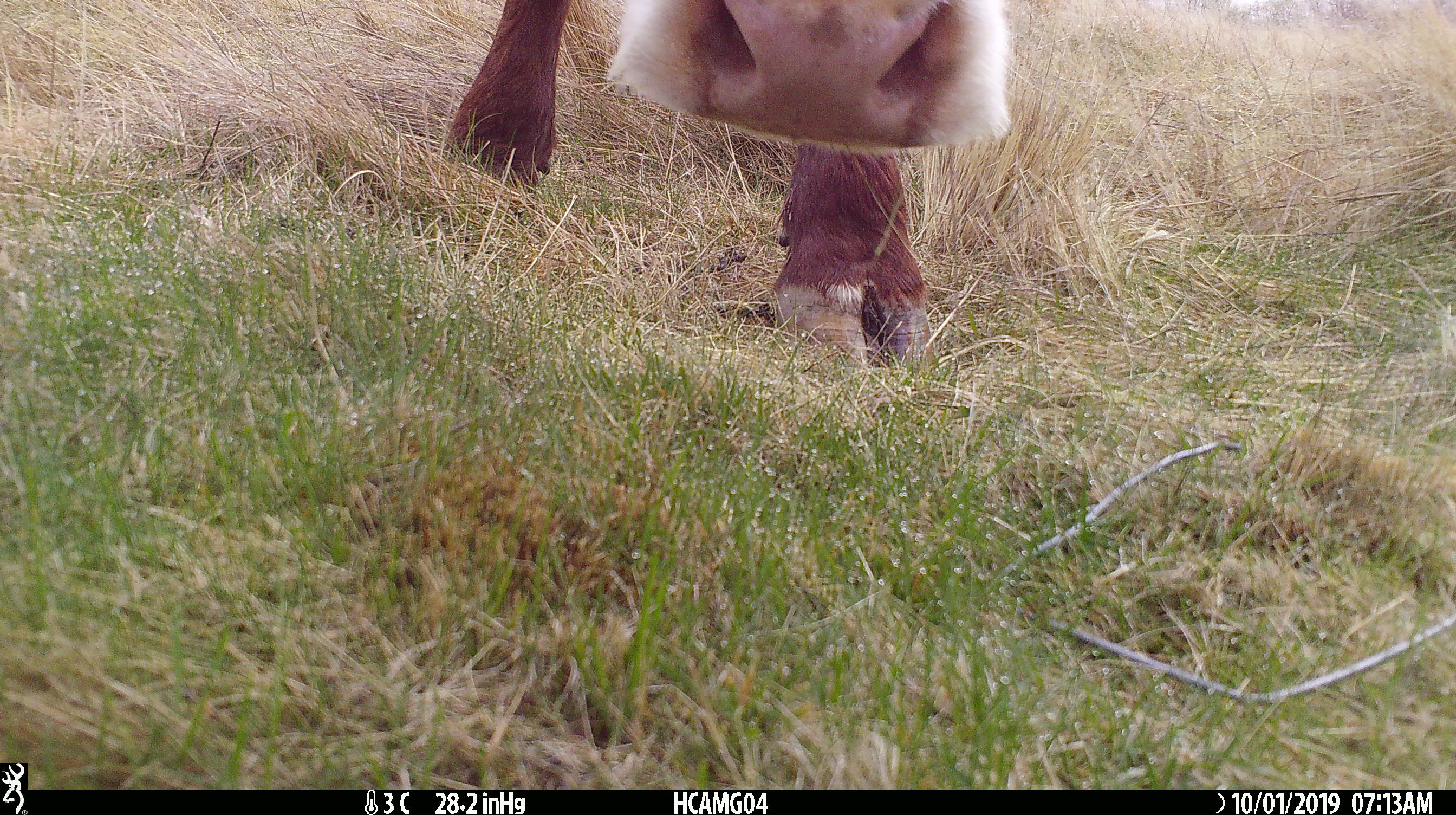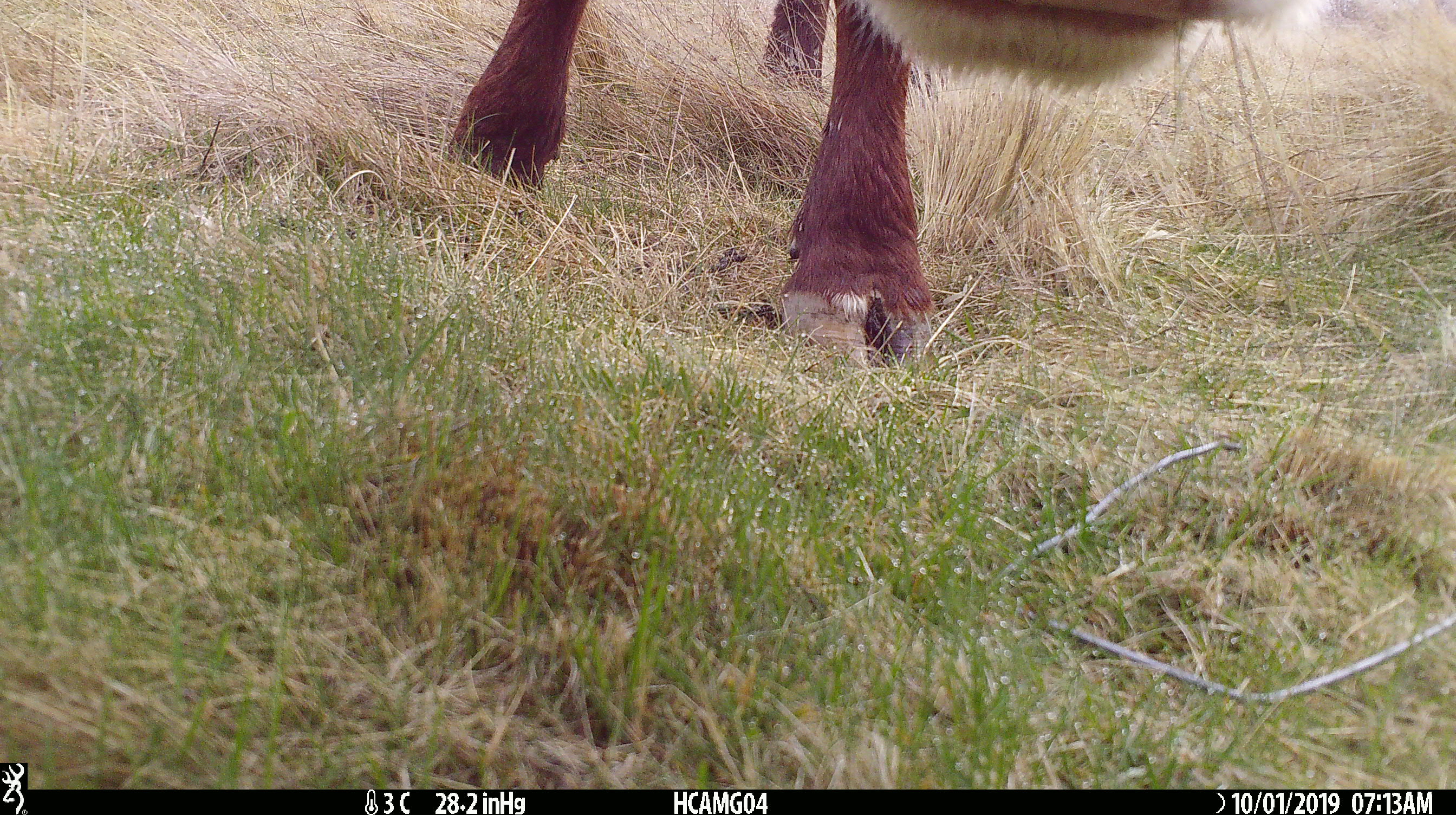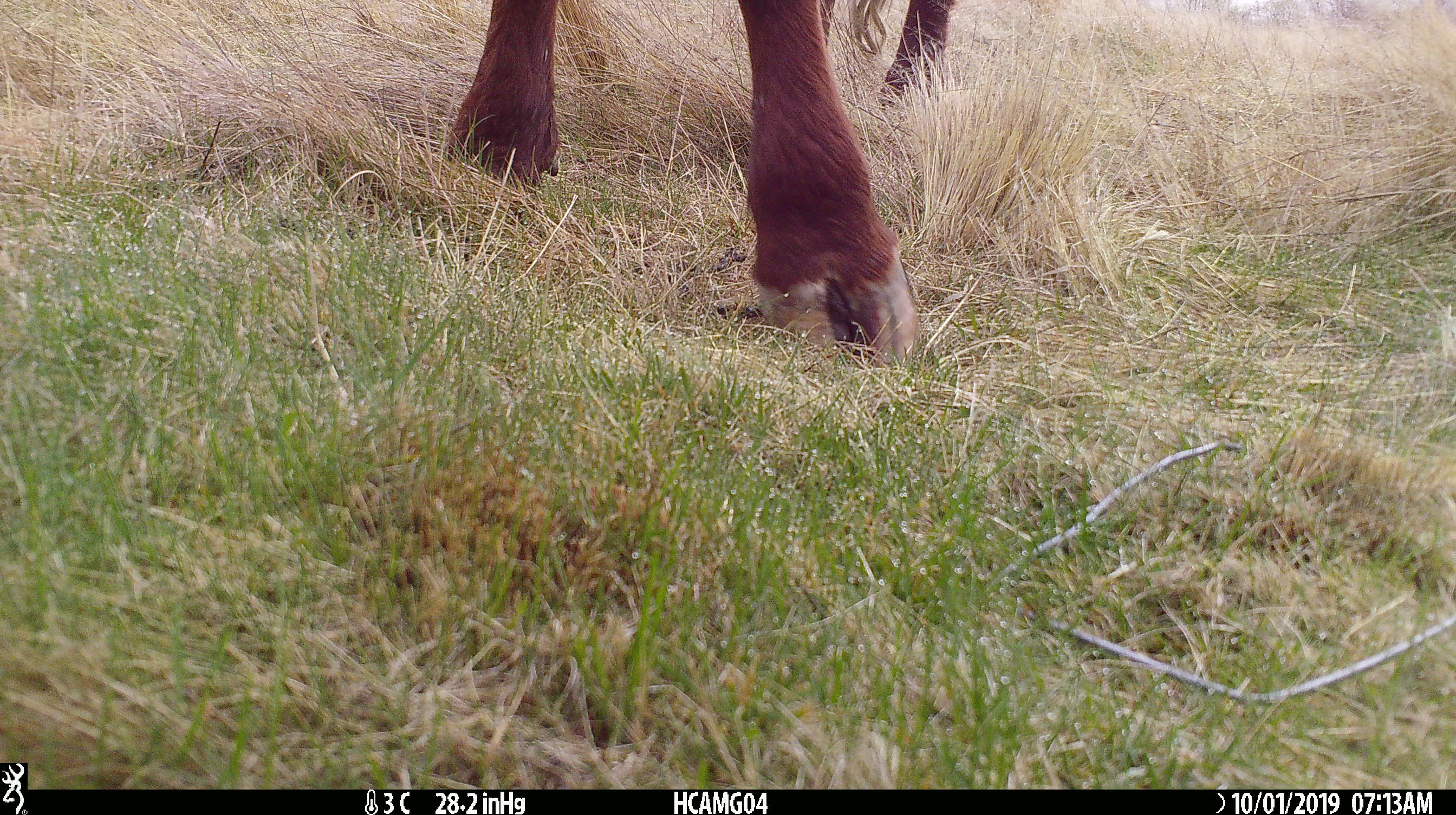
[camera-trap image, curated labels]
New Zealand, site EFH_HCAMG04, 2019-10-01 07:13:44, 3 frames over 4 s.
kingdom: Animalia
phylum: Chordata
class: Mammalia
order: Artiodactyla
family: Bovidae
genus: Bos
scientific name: Bos taurus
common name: domestic cow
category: cow